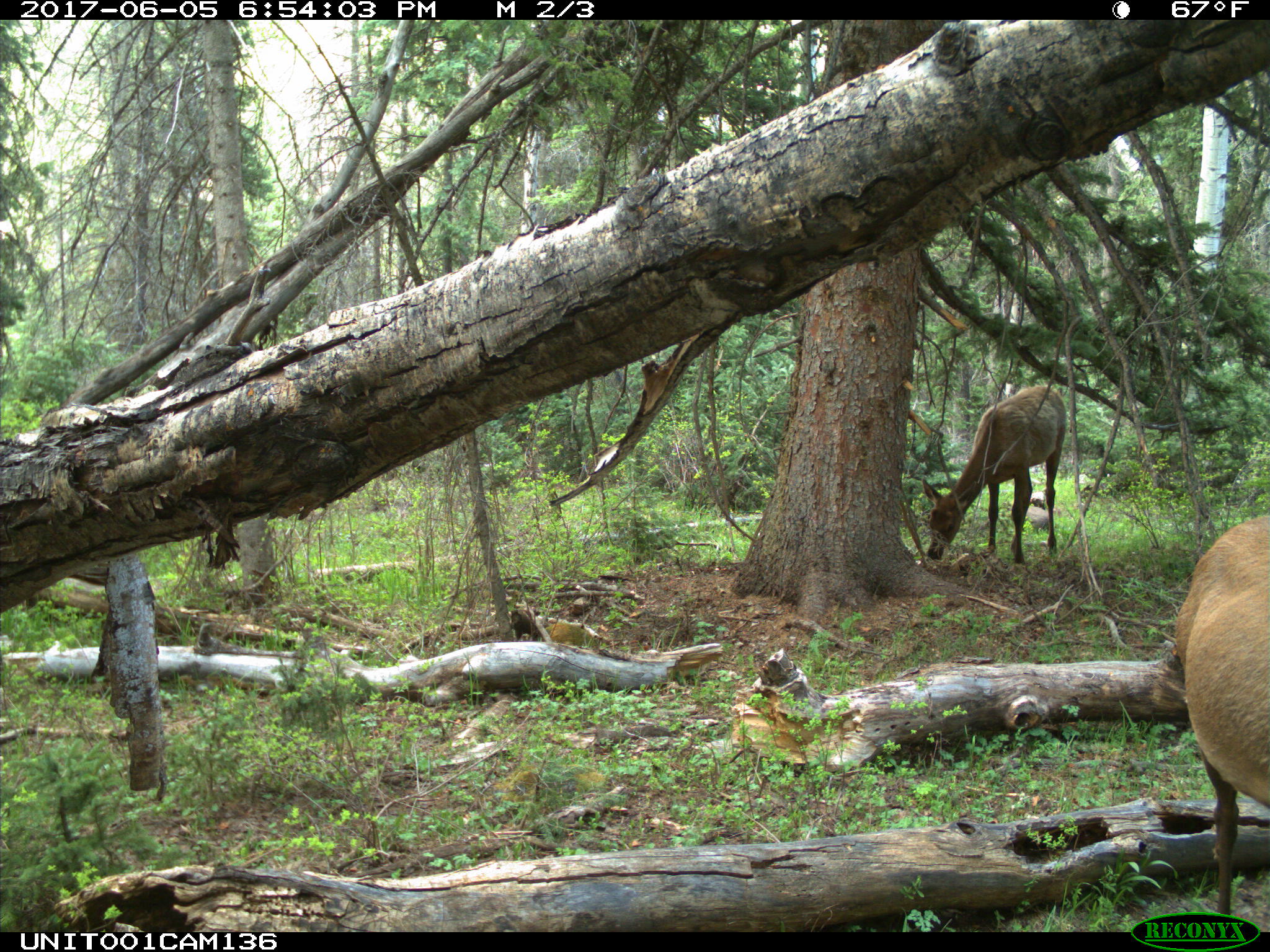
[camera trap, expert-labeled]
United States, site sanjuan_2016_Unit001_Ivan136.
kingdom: Animalia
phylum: Chordata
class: Mammalia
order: Artiodactyla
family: Cervidae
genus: Cervus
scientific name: Cervus elaphus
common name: red deer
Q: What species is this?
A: Cervus elaphus (red deer).